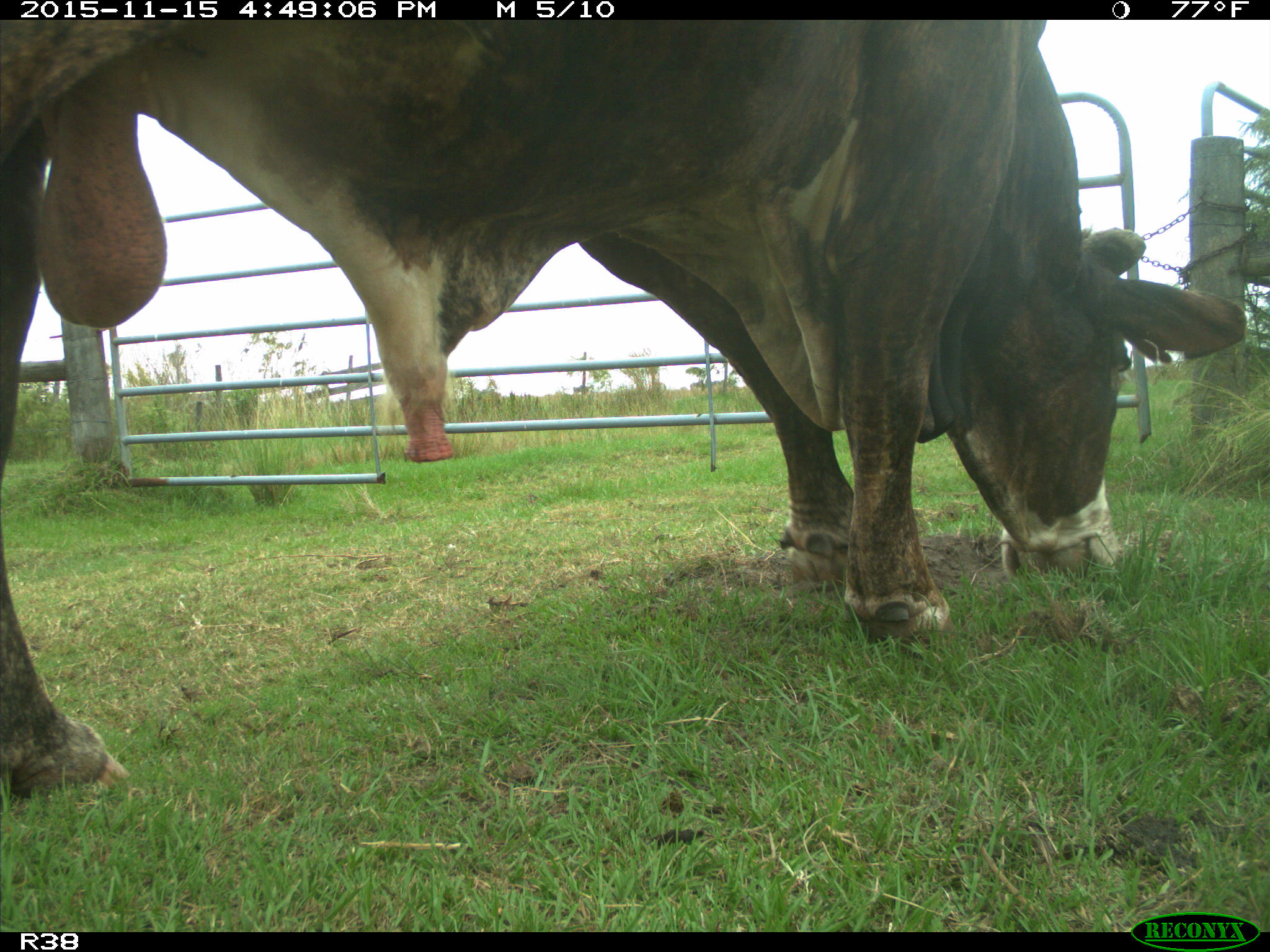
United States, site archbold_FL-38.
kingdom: Animalia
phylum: Chordata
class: Mammalia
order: Artiodactyla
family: Bovidae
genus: Bos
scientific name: Bos taurus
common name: domestic cow